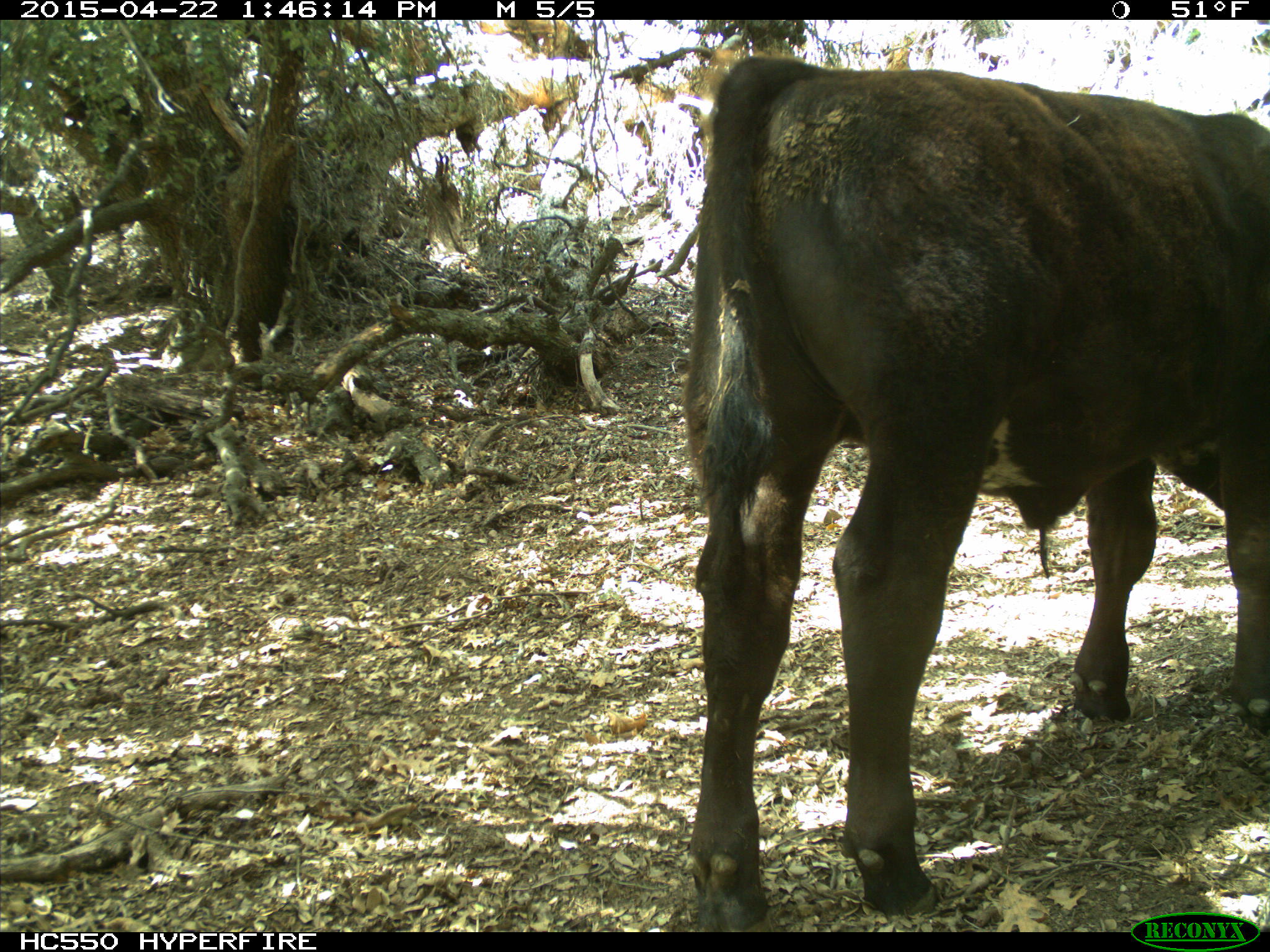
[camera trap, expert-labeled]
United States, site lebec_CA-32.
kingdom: Animalia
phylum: Chordata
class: Mammalia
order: Artiodactyla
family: Bovidae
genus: Bos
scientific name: Bos taurus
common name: domestic cow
Bos taurus (domestic cow).